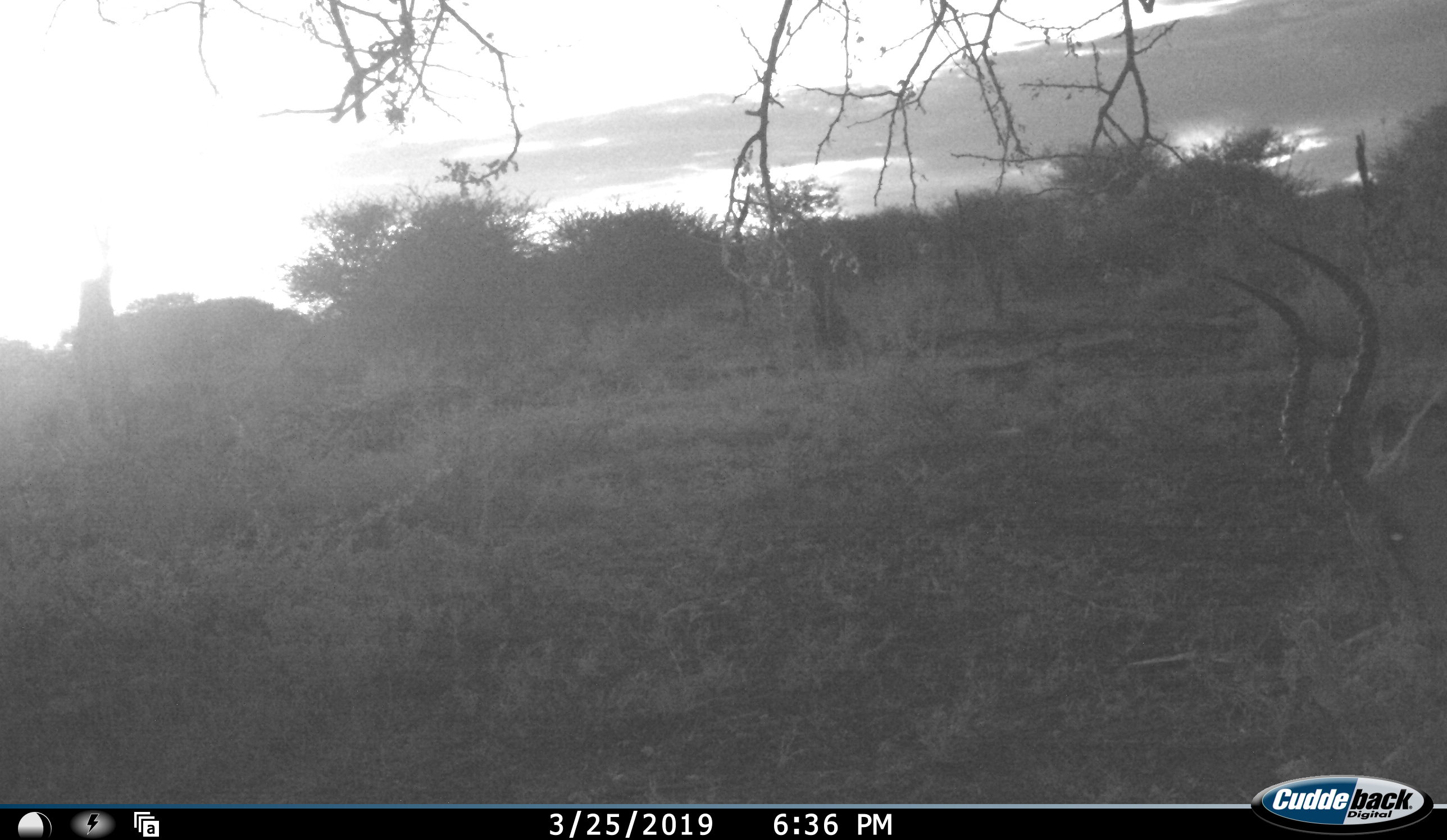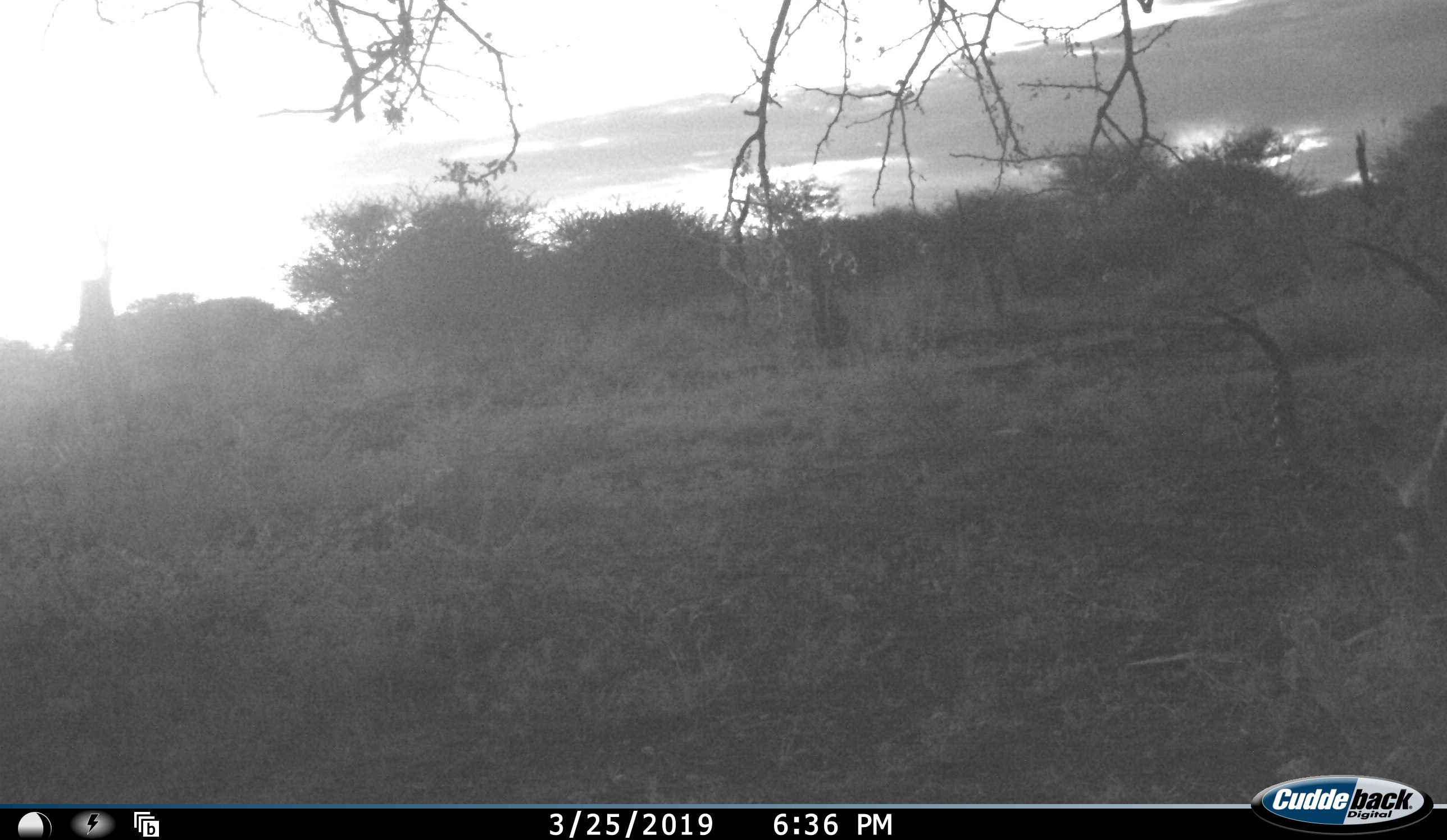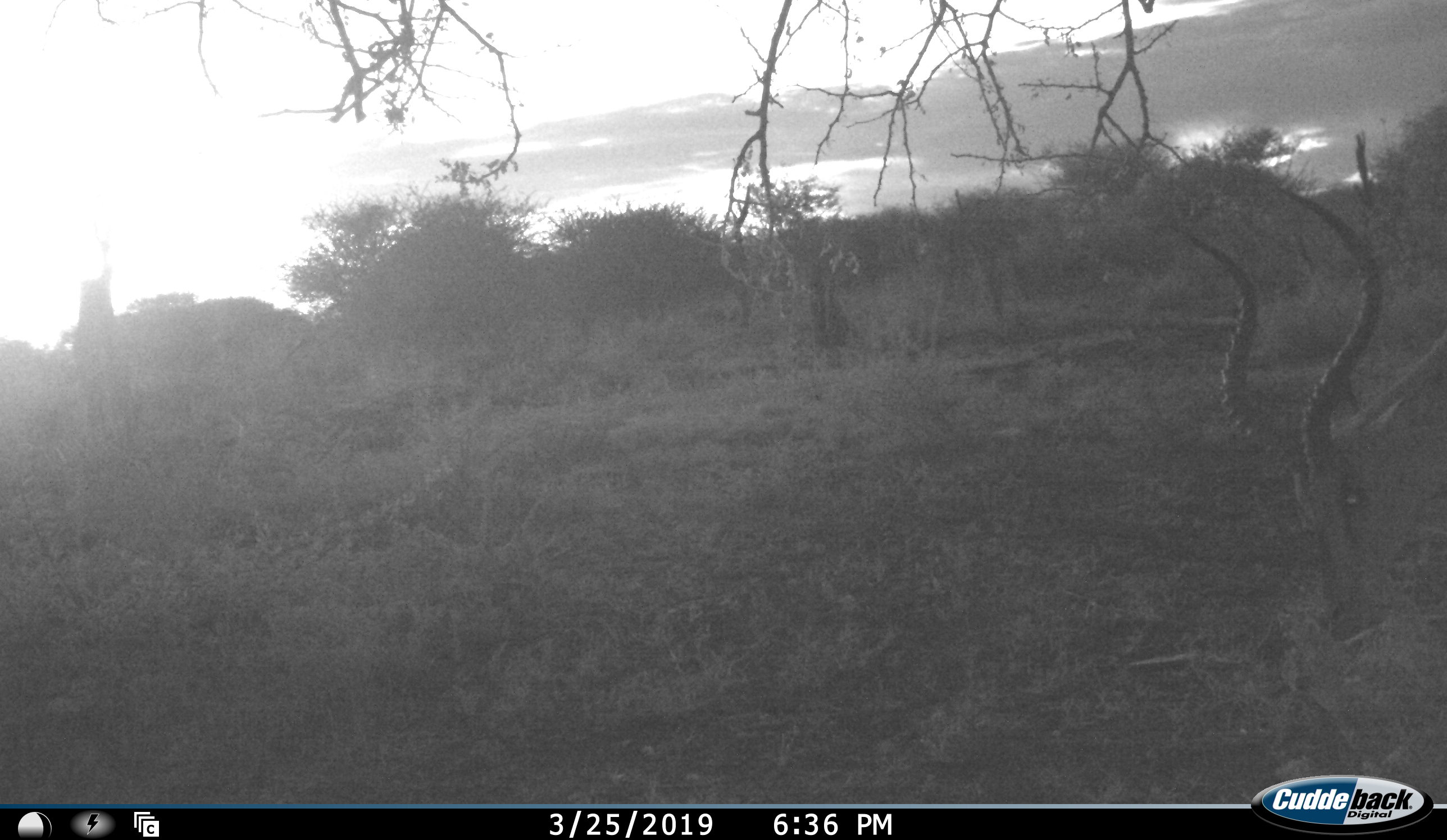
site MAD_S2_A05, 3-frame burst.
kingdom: Animalia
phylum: Chordata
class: Mammalia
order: Artiodactyla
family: Bovidae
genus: Aepyceros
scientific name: Aepyceros melampus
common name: impala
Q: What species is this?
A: Impala (Aepyceros melampus).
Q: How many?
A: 1.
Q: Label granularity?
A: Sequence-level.